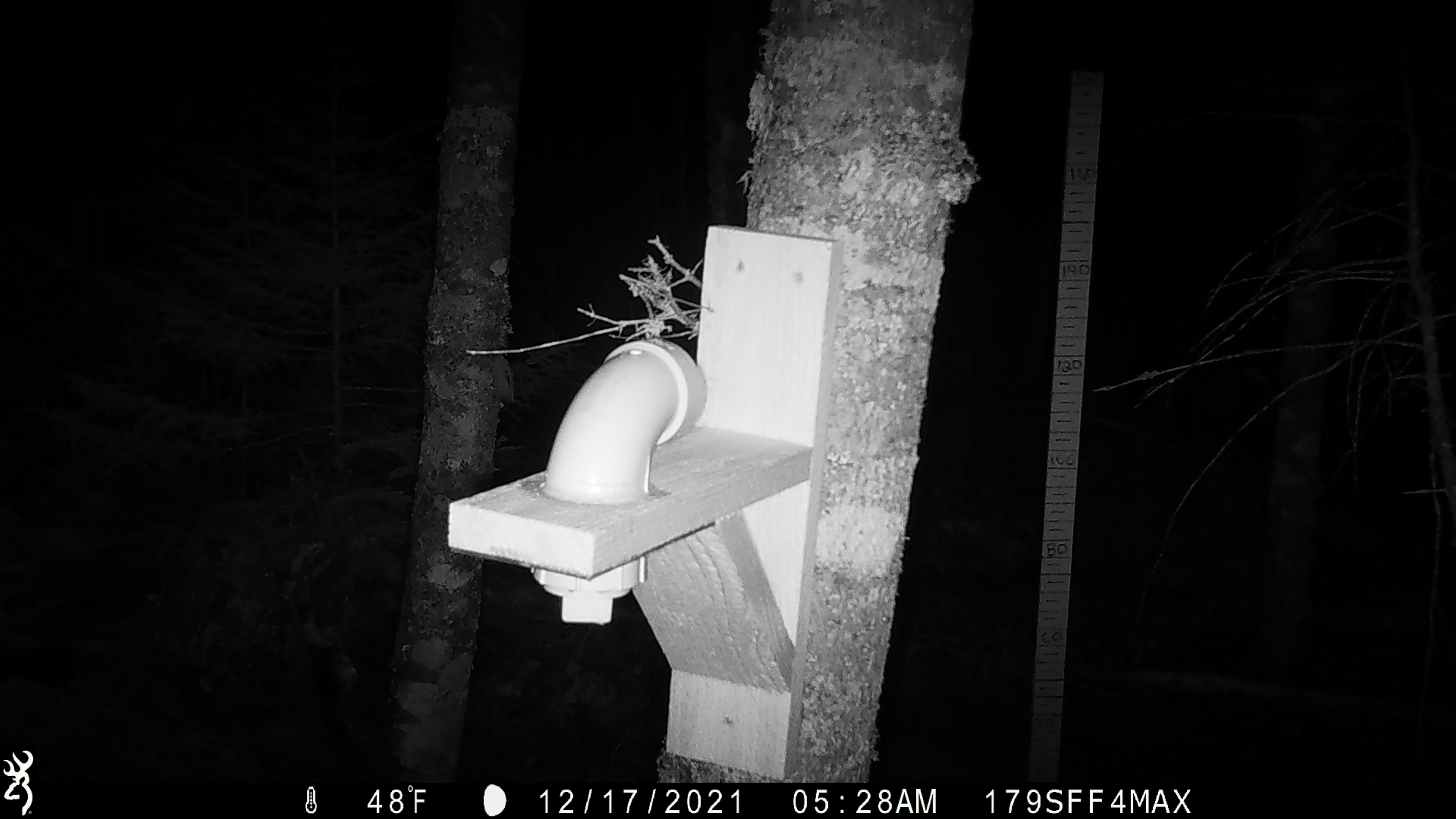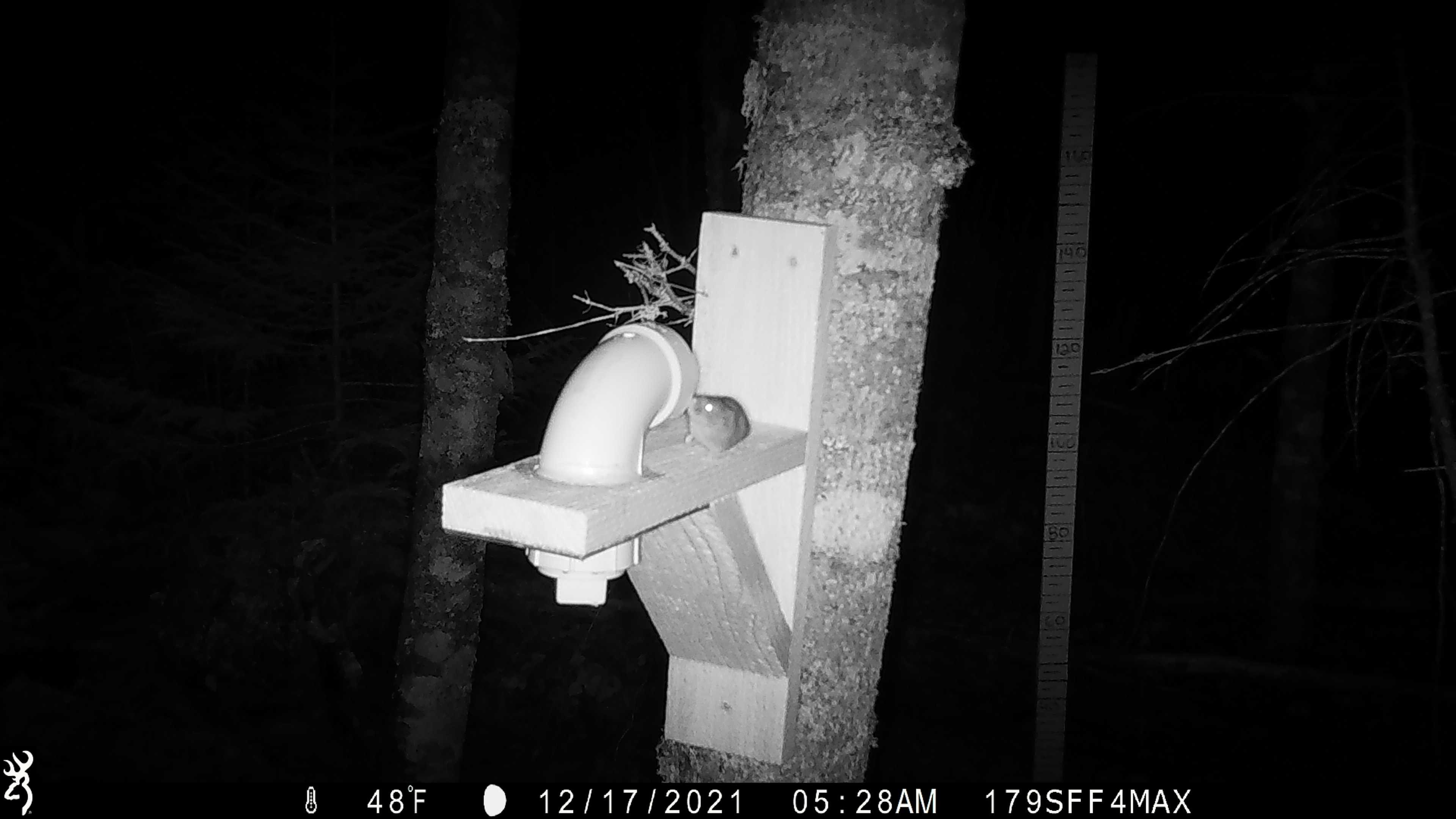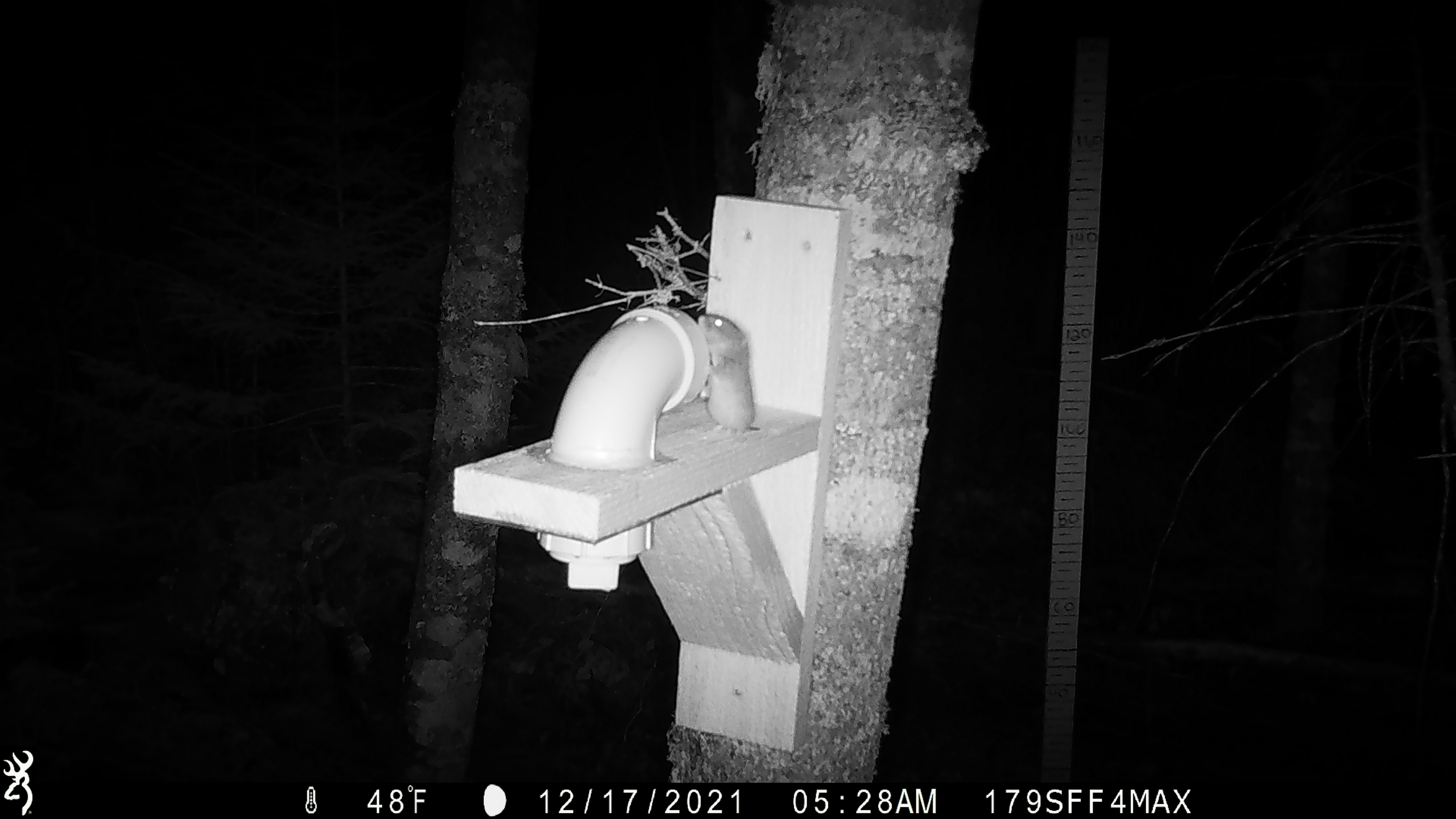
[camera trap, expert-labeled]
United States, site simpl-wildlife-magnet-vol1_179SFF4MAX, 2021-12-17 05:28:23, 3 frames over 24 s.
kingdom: Animalia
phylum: Chordata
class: Mammalia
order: Rodentia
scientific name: Rodentia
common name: mouse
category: mouse sp.